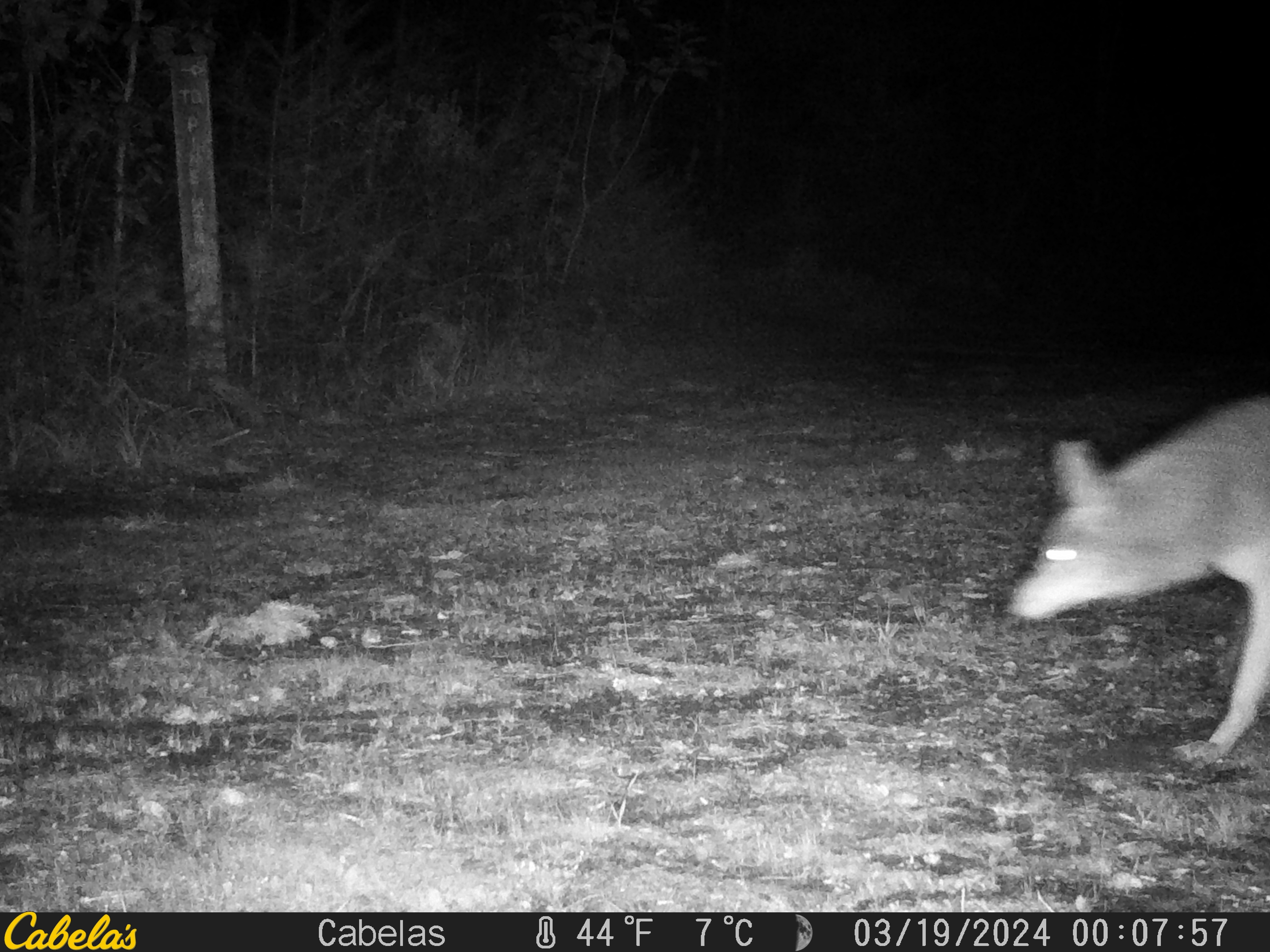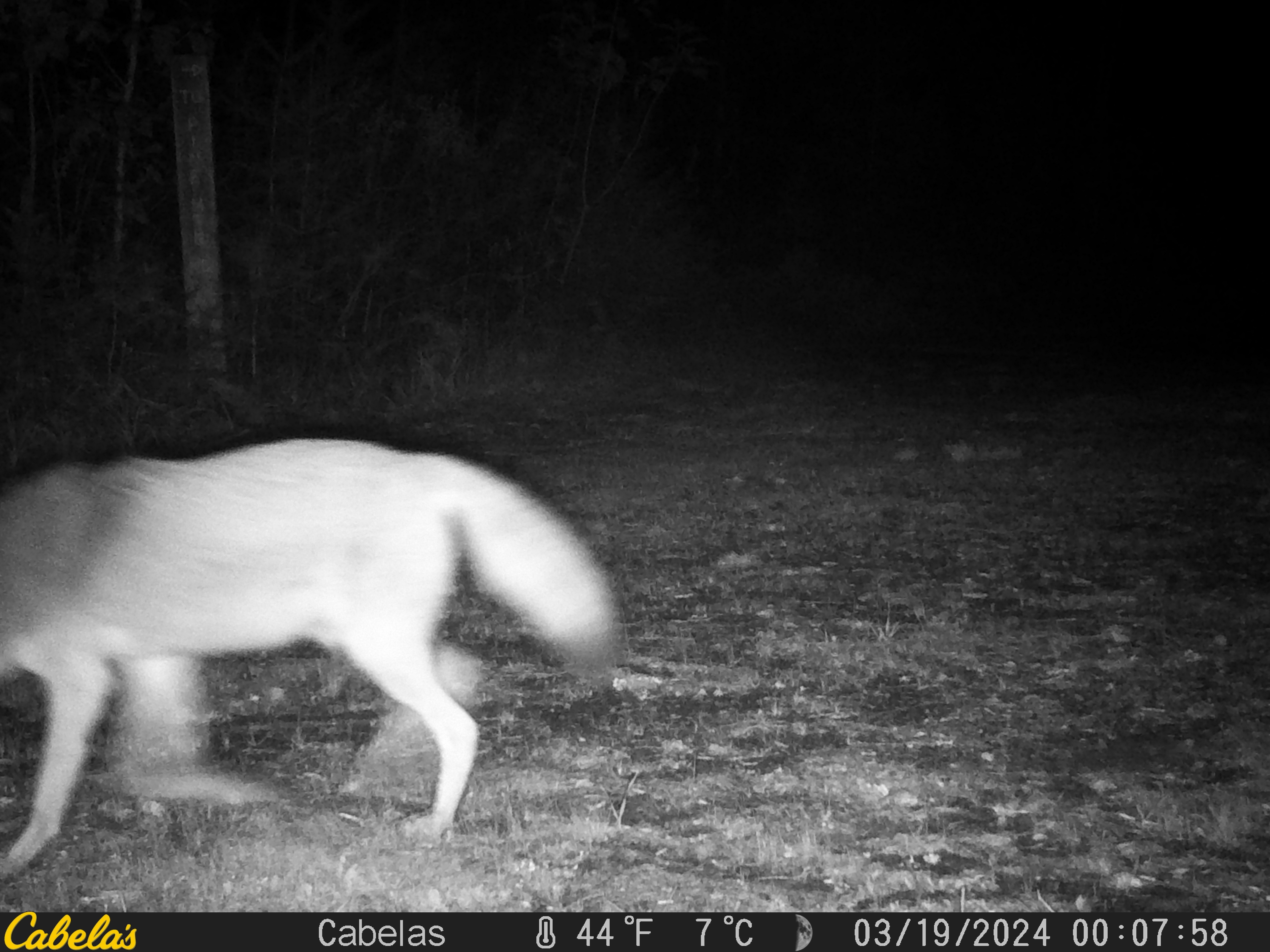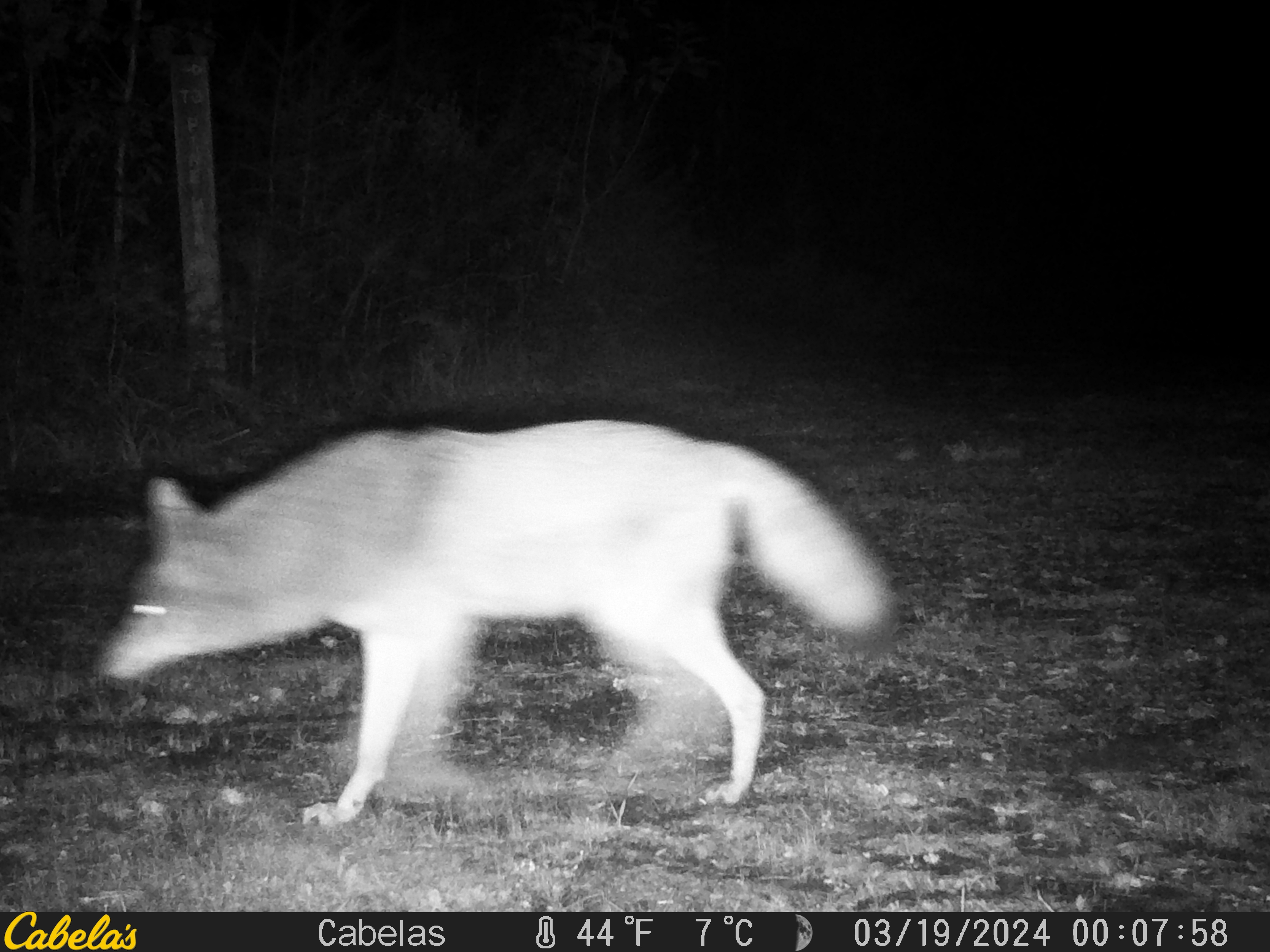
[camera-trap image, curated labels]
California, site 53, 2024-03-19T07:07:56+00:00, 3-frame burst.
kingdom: Animalia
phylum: Chordata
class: Mammalia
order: Carnivora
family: Canidae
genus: Canis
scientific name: Canis latrans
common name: coyote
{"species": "coyote (Canis latrans)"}